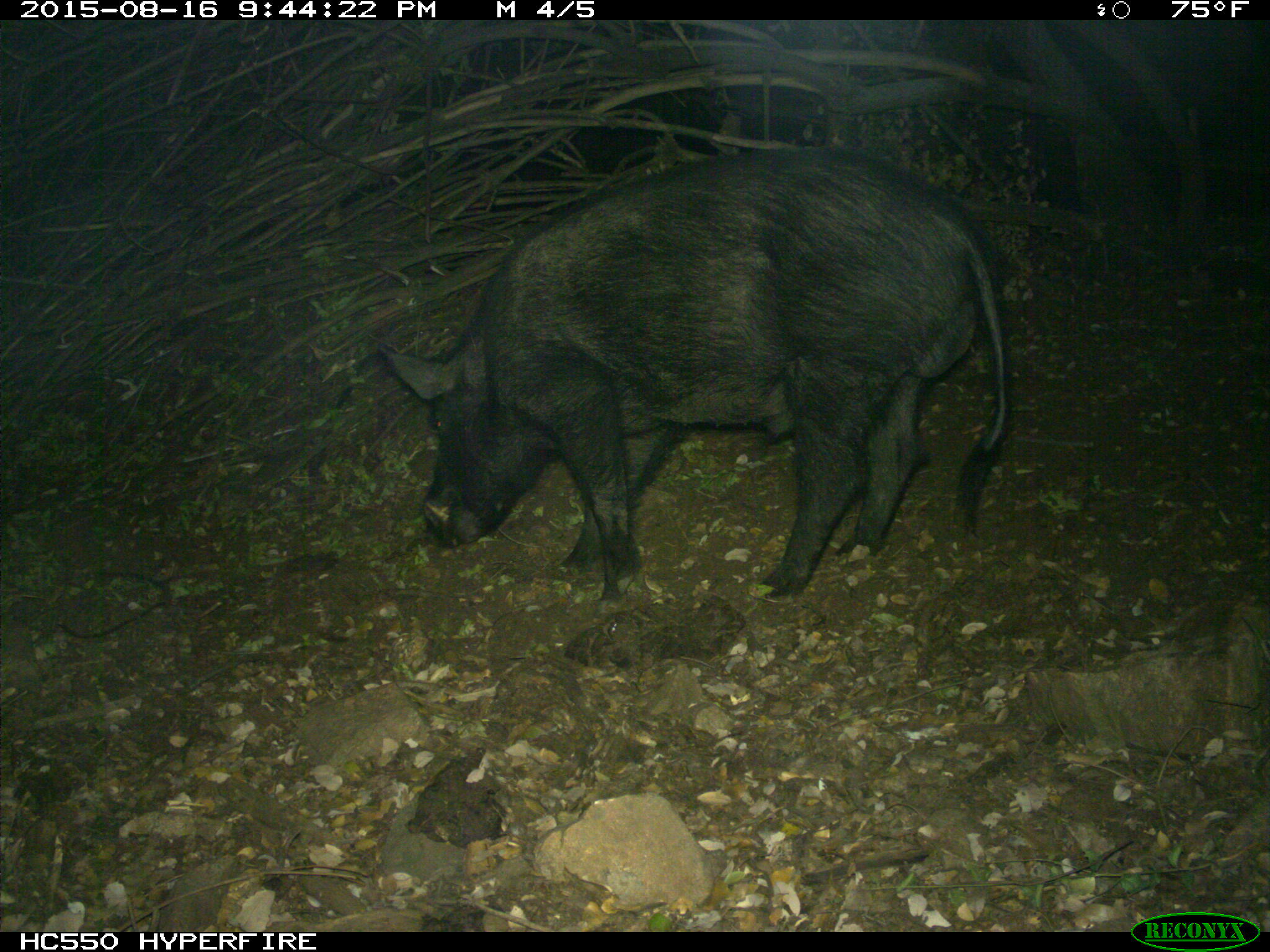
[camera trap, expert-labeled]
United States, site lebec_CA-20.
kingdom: Animalia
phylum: Chordata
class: Mammalia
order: Artiodactyla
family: Suidae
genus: Sus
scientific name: Sus scrofa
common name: wild boar